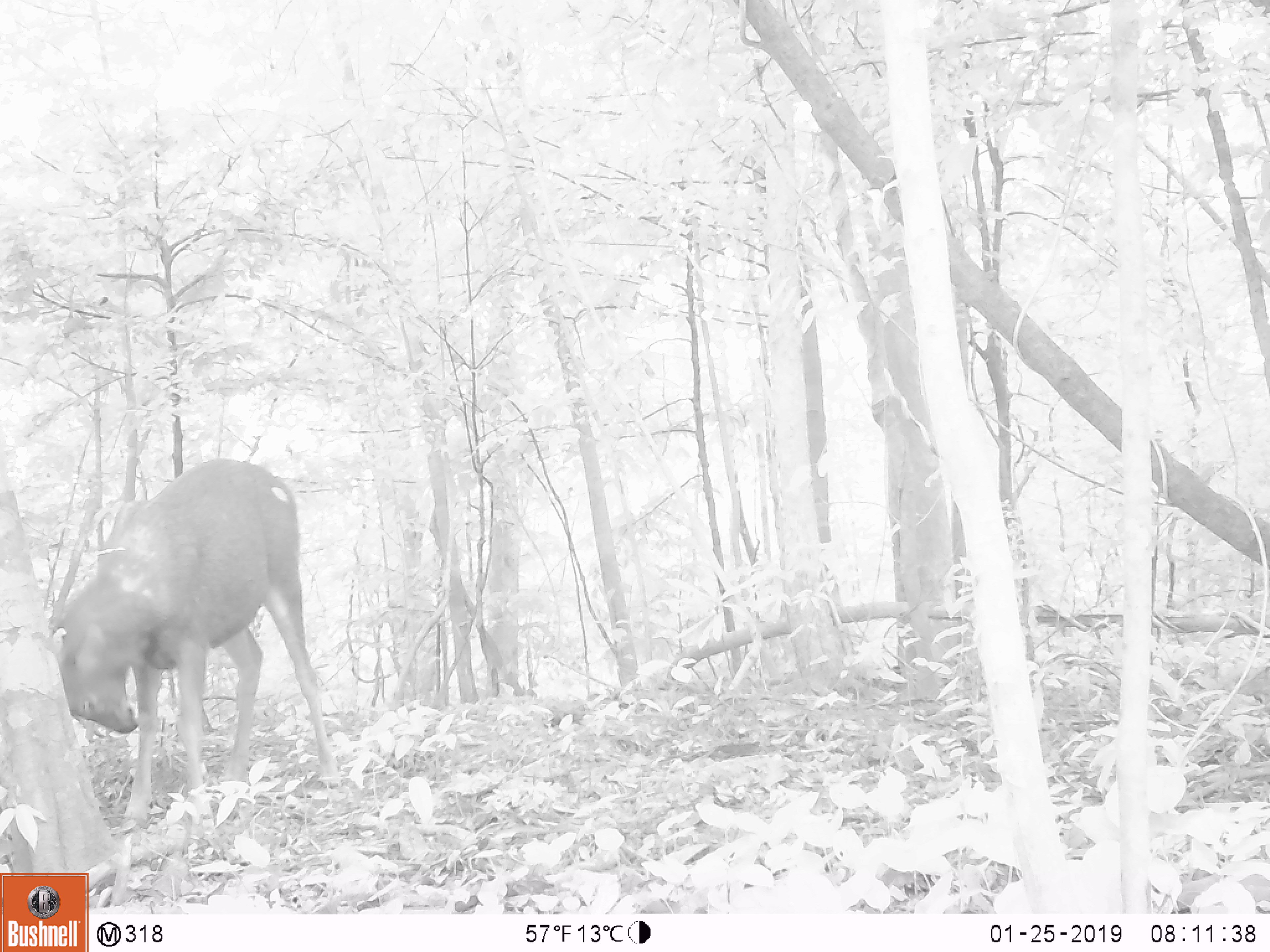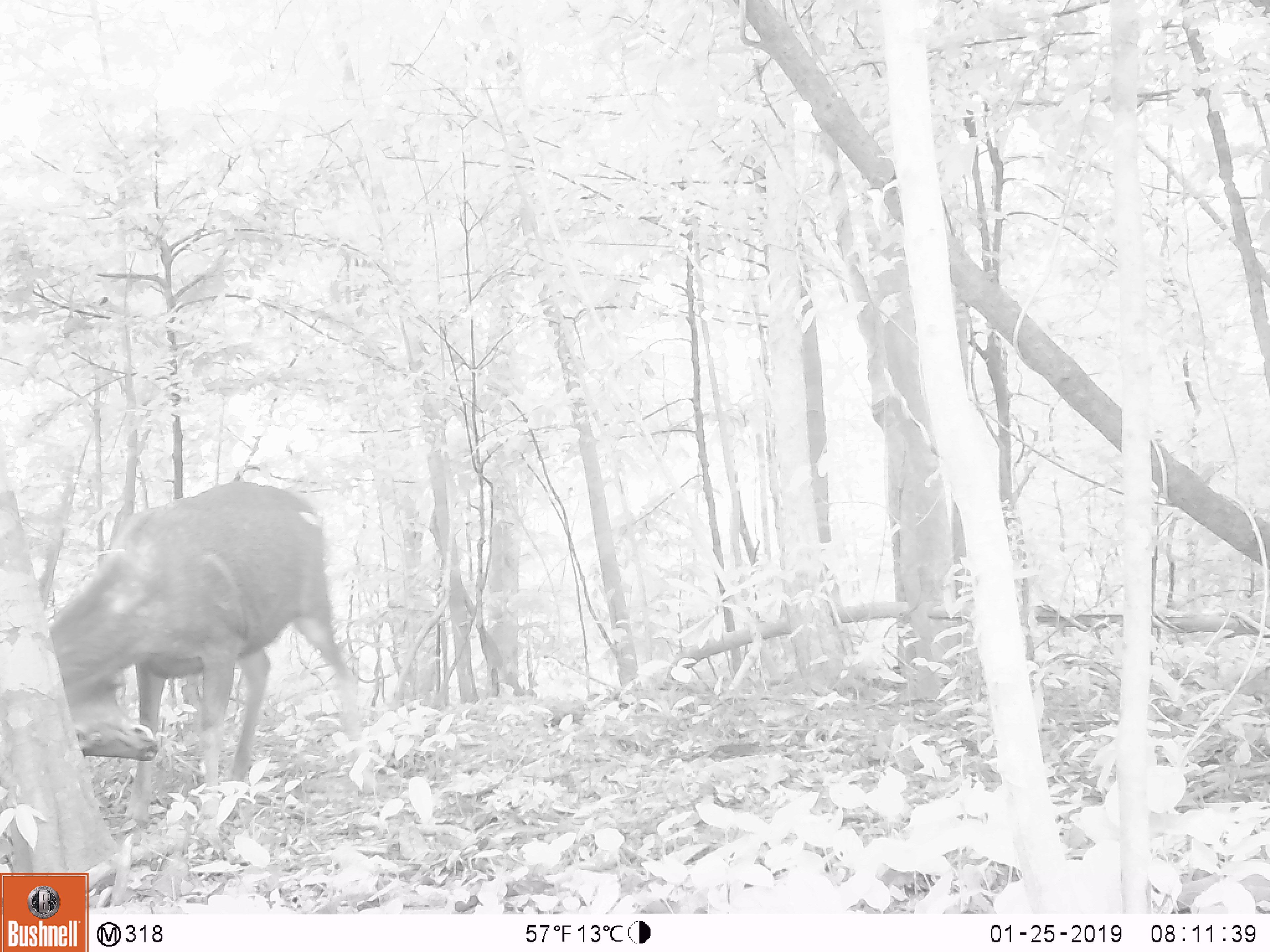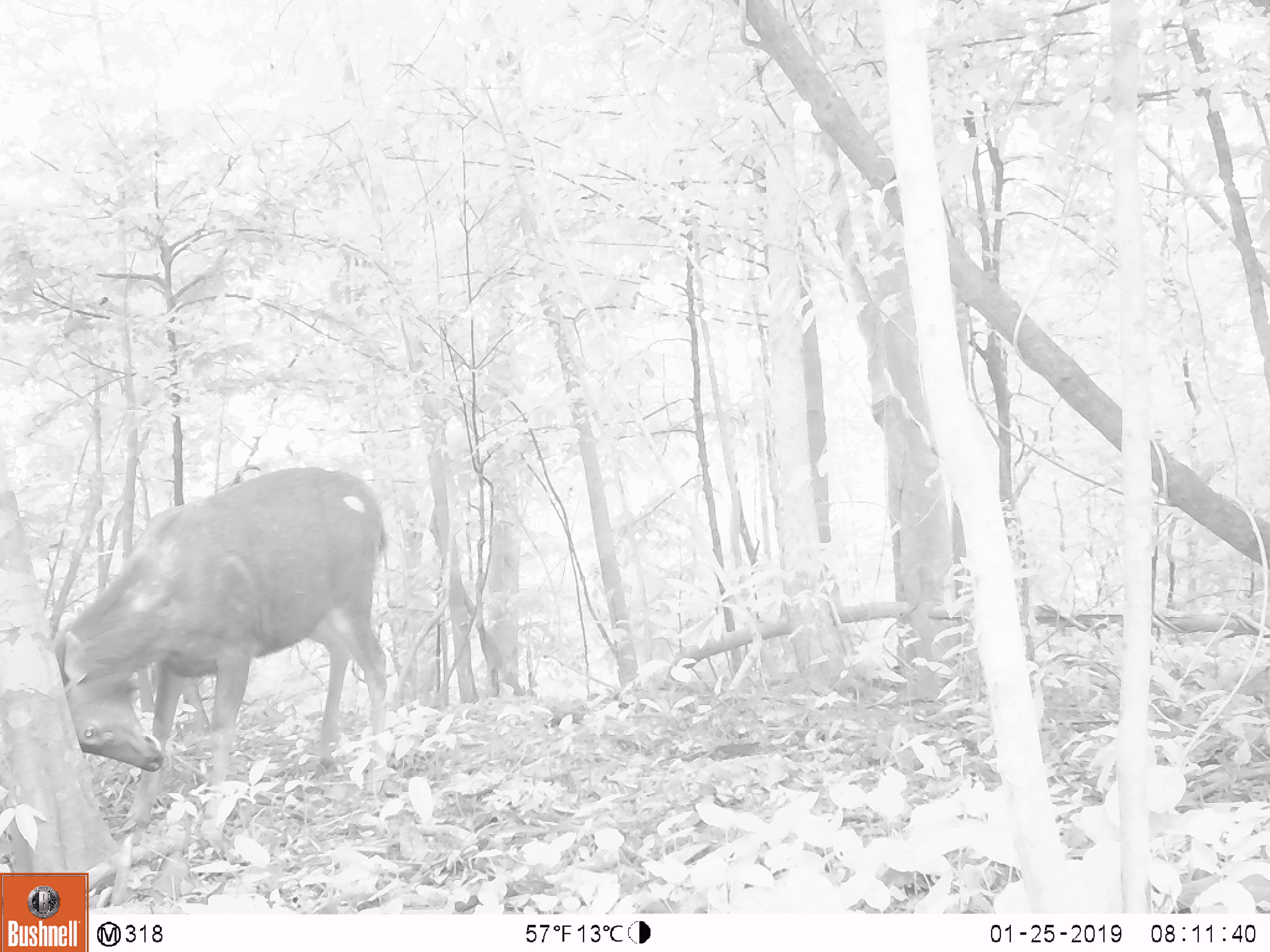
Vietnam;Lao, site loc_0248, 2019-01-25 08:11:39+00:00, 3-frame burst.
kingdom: Animalia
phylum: Chordata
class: Mammalia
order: Artiodactyla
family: Cervidae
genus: Rusa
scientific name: Rusa unicolor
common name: sambar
Sambar (Rusa unicolor). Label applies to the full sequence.